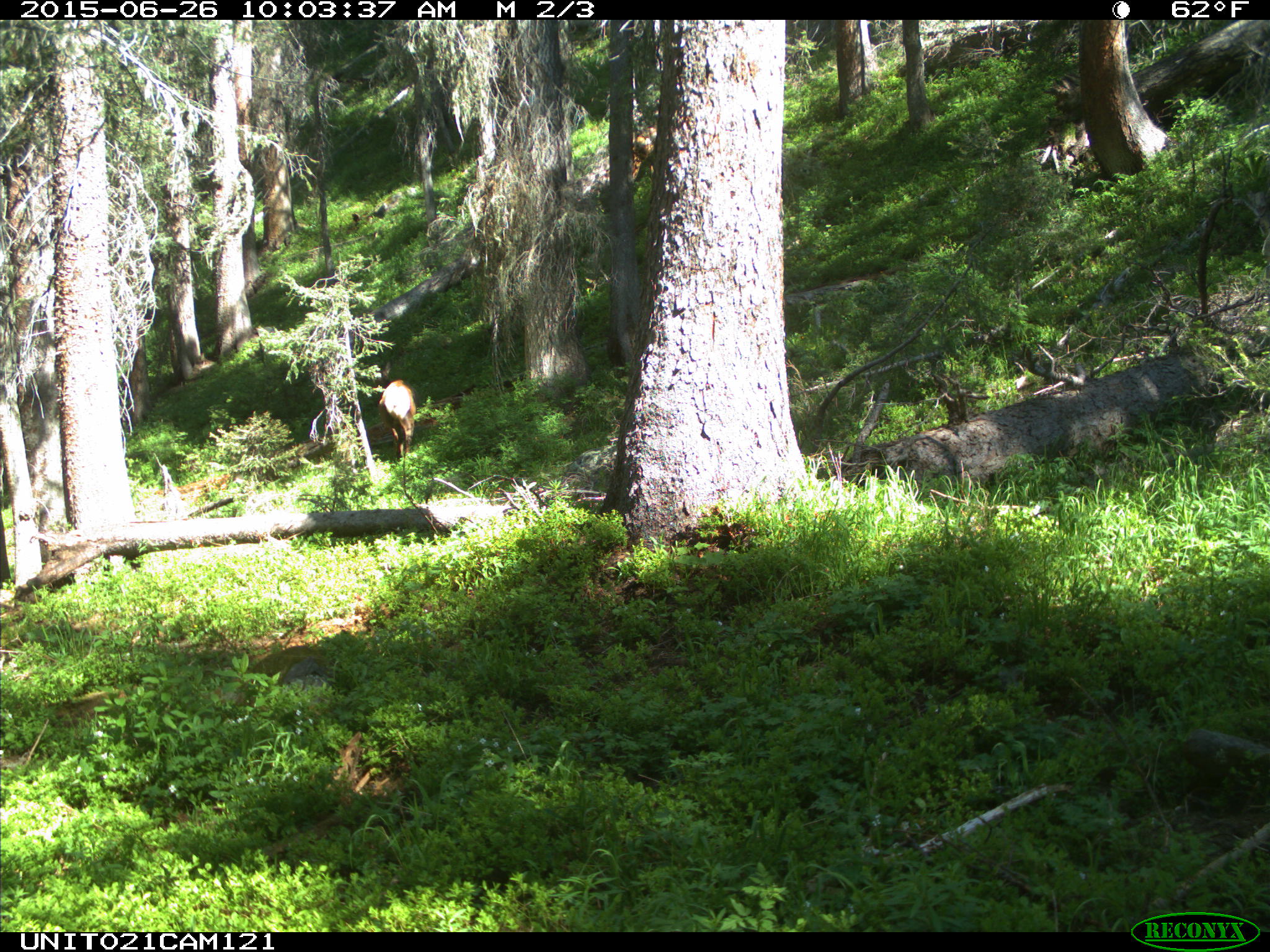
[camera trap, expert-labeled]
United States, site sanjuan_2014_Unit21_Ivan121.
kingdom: Animalia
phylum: Chordata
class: Mammalia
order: Artiodactyla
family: Cervidae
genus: Cervus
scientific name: Cervus elaphus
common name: red deer